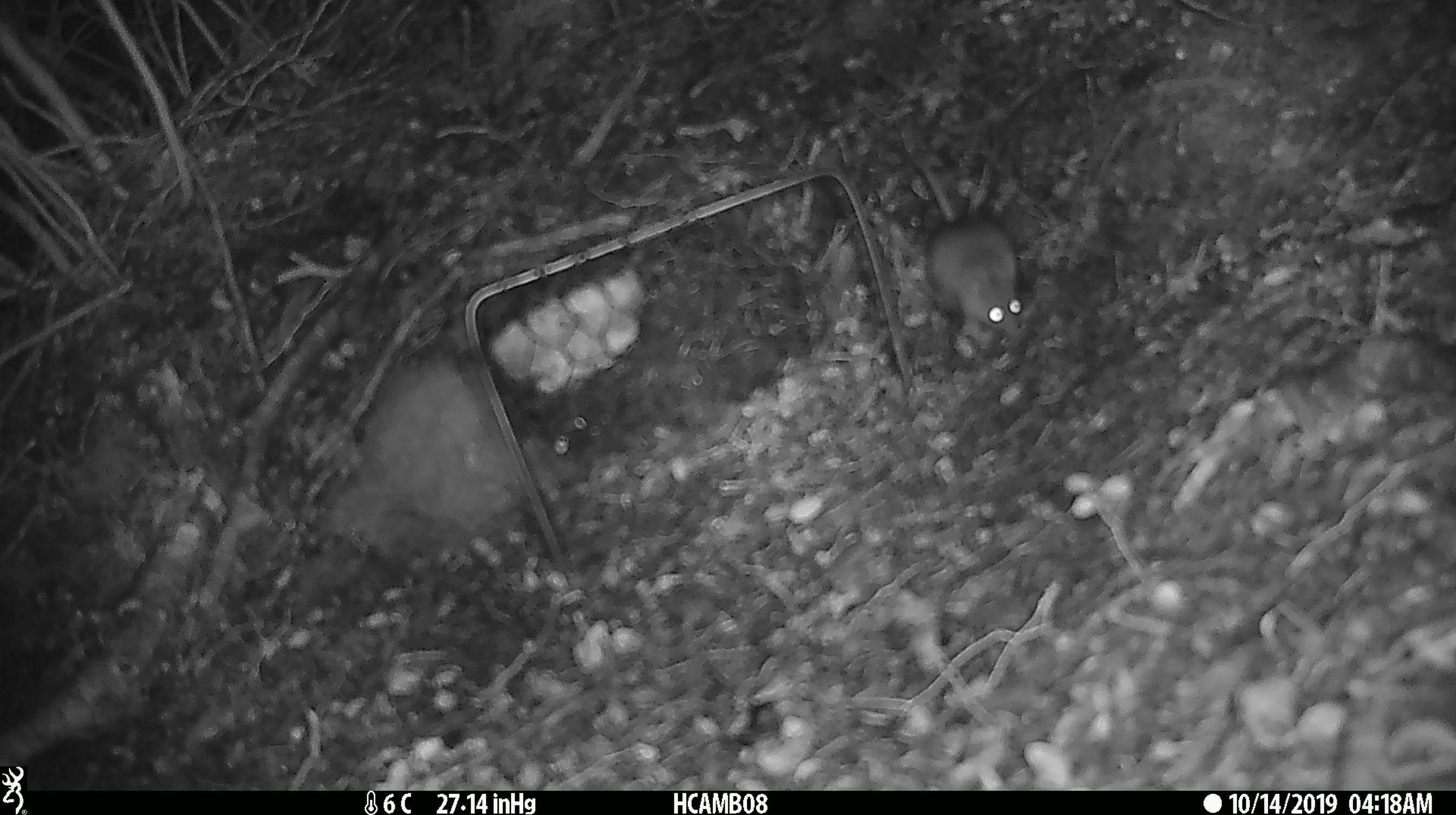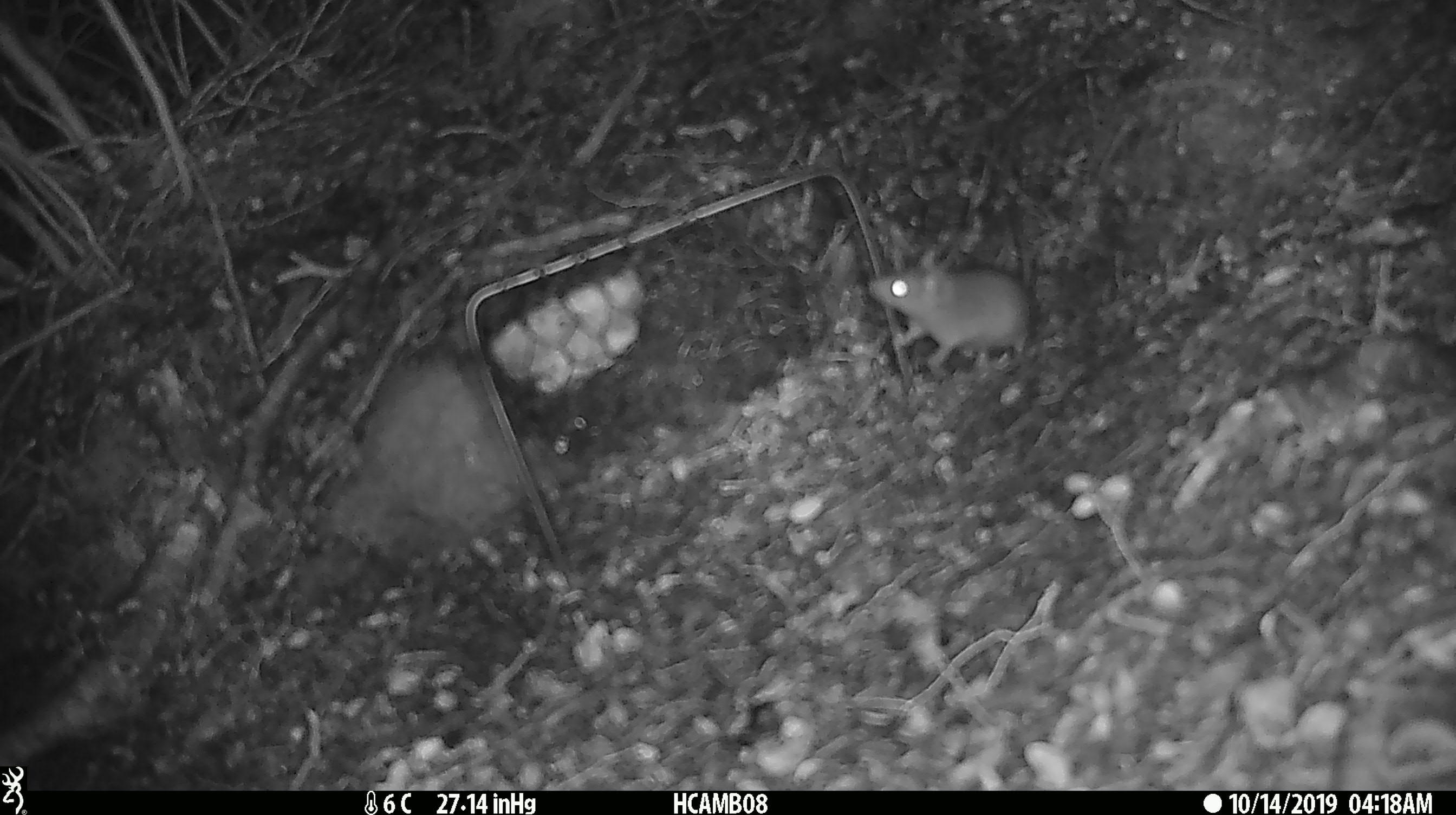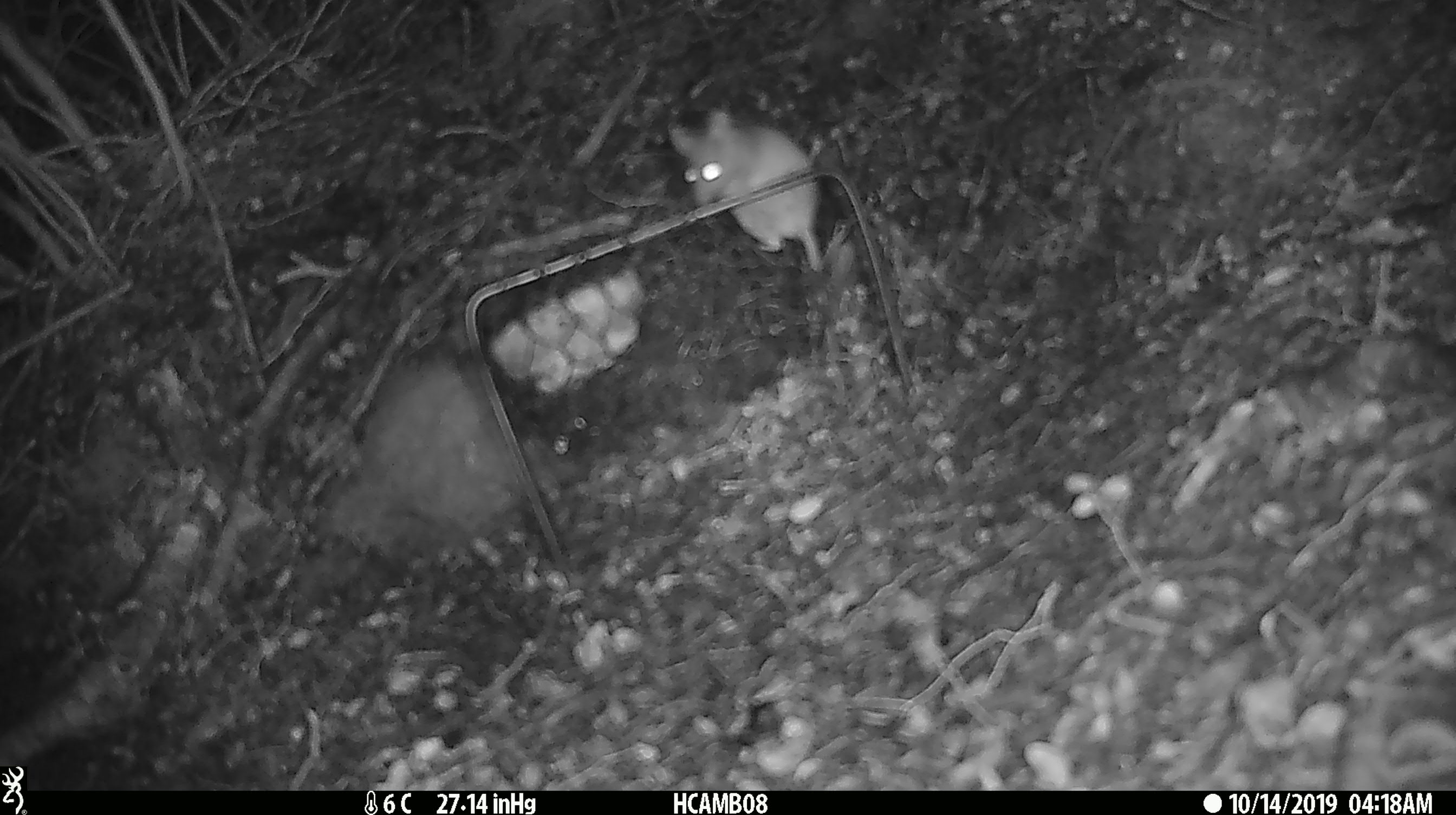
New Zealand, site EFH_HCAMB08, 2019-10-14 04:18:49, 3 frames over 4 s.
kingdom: Animalia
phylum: Chordata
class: Mammalia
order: Rodentia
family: Muridae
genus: Mus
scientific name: Mus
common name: mouse